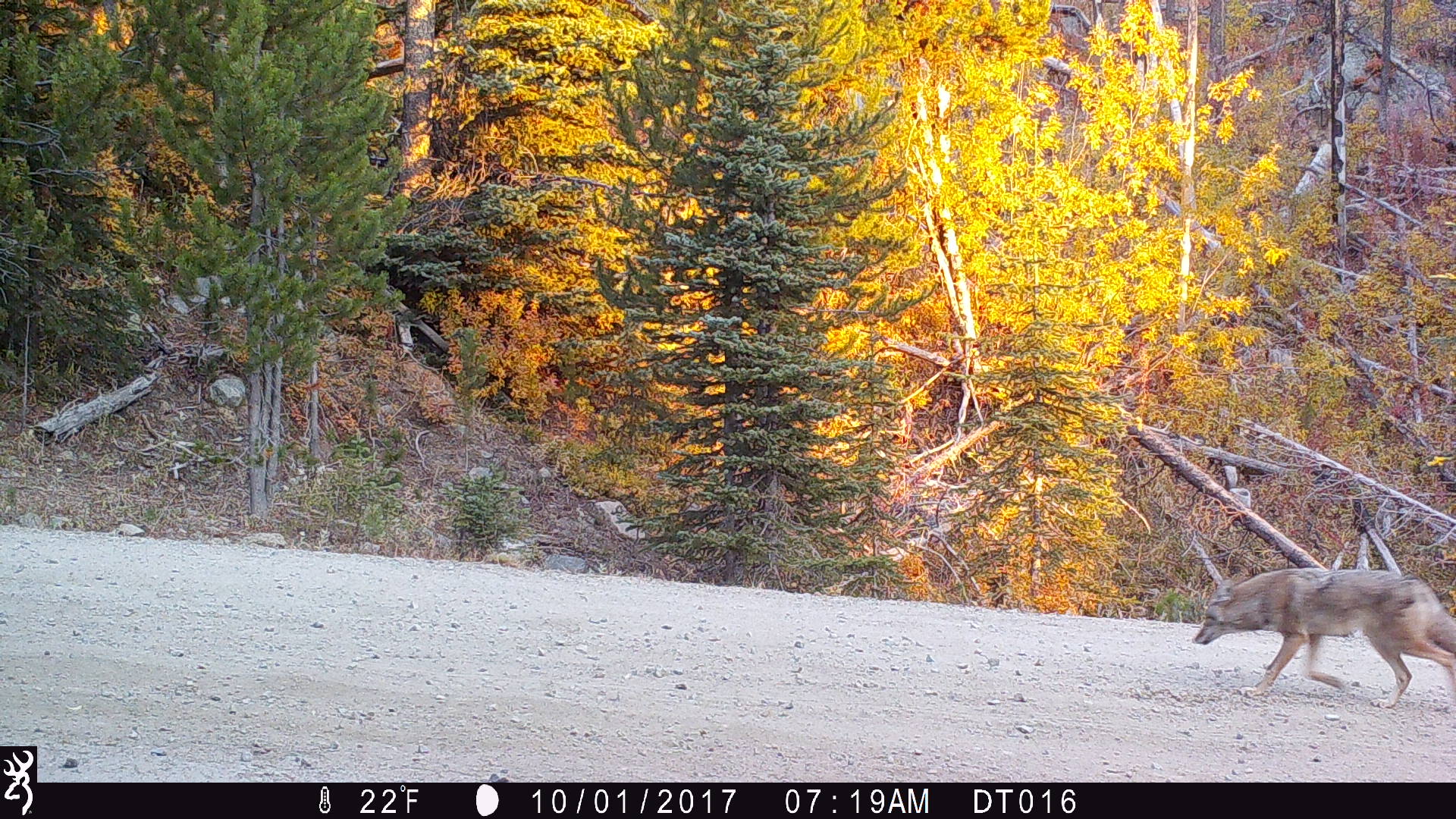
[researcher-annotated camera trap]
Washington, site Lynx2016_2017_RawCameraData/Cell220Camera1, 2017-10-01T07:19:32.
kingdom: Animalia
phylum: Chordata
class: Mammalia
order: Carnivora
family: Canidae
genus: Canis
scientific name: Canis latrans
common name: coyote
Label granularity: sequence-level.